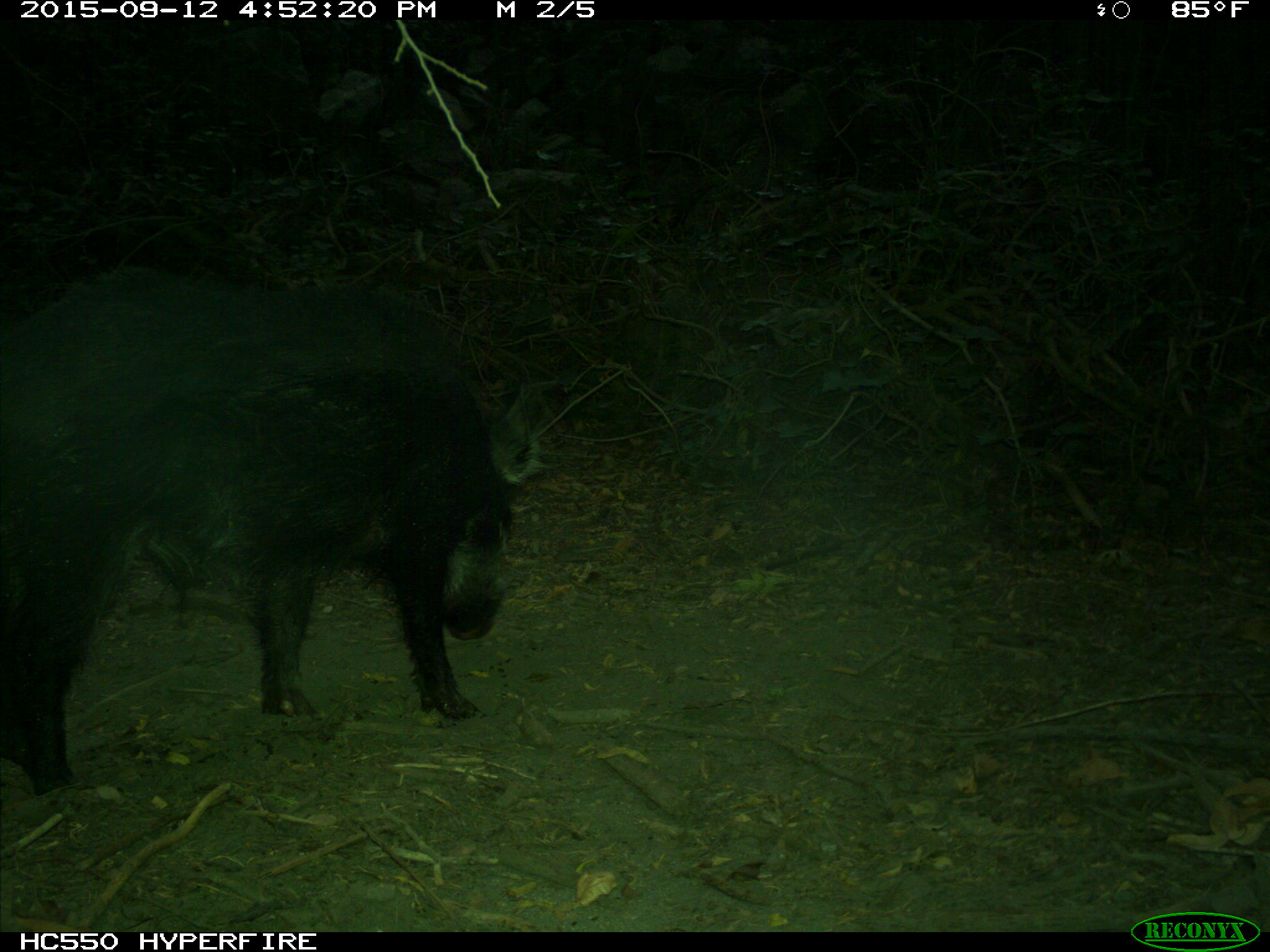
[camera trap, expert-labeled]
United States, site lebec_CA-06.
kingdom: Animalia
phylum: Chordata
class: Mammalia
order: Artiodactyla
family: Suidae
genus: Sus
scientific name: Sus scrofa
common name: wild boar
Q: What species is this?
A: Sus scrofa (wild boar).